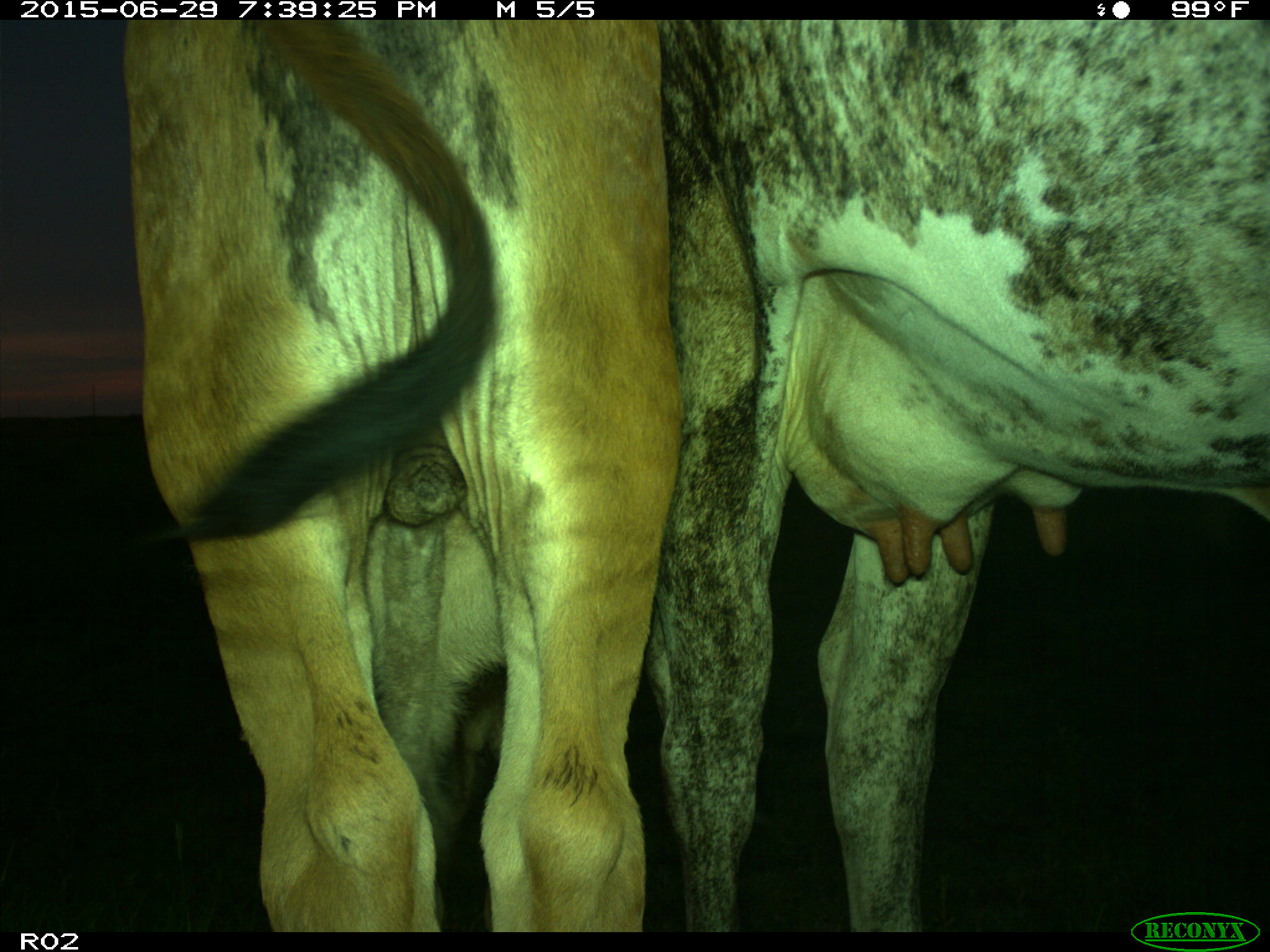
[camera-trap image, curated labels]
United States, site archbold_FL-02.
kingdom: Animalia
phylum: Chordata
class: Mammalia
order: Artiodactyla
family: Bovidae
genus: Bos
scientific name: Bos taurus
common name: domestic cow